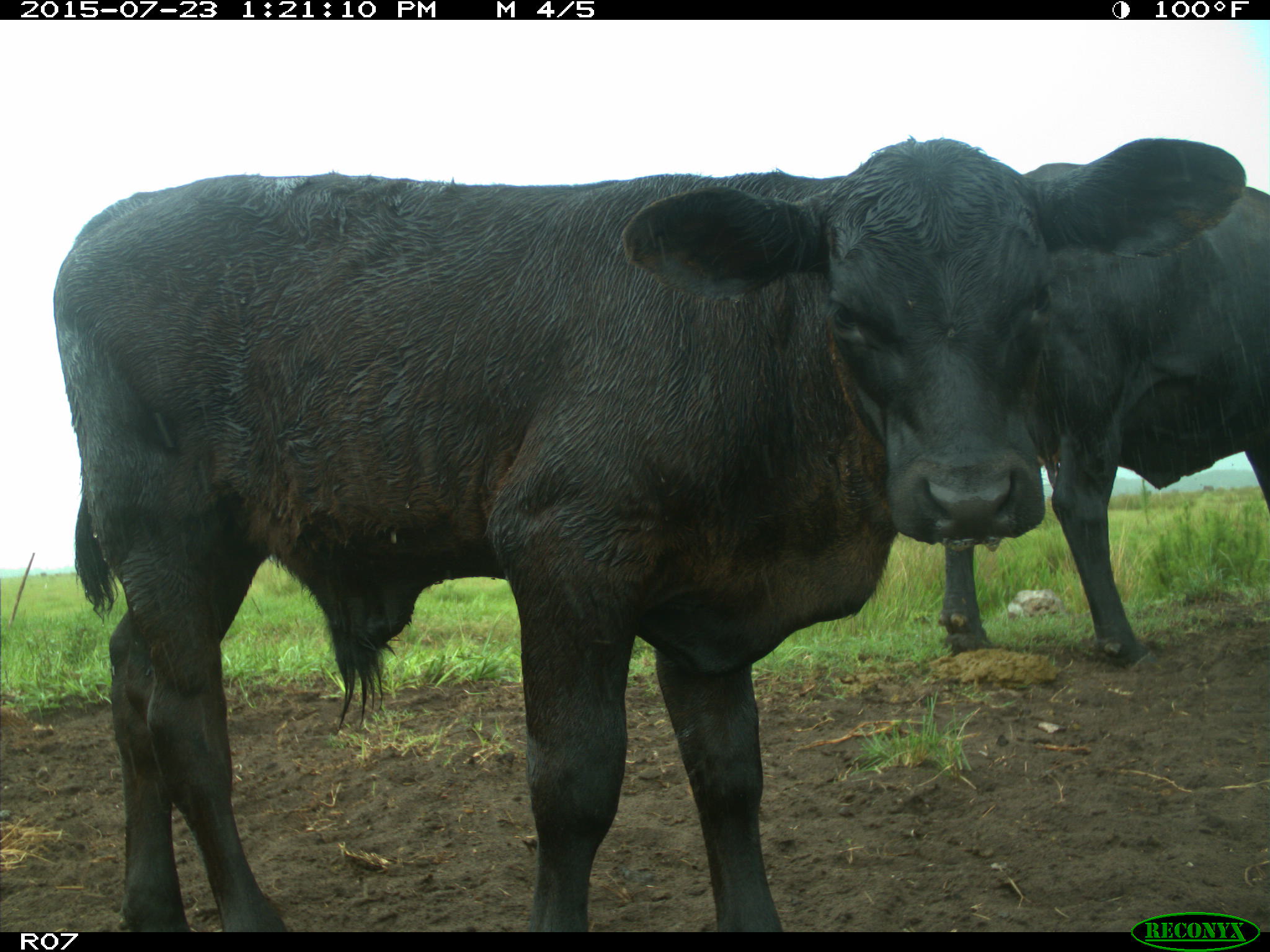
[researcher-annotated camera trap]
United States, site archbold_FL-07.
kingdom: Animalia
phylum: Chordata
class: Mammalia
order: Artiodactyla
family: Bovidae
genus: Bos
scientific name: Bos taurus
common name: domestic cow